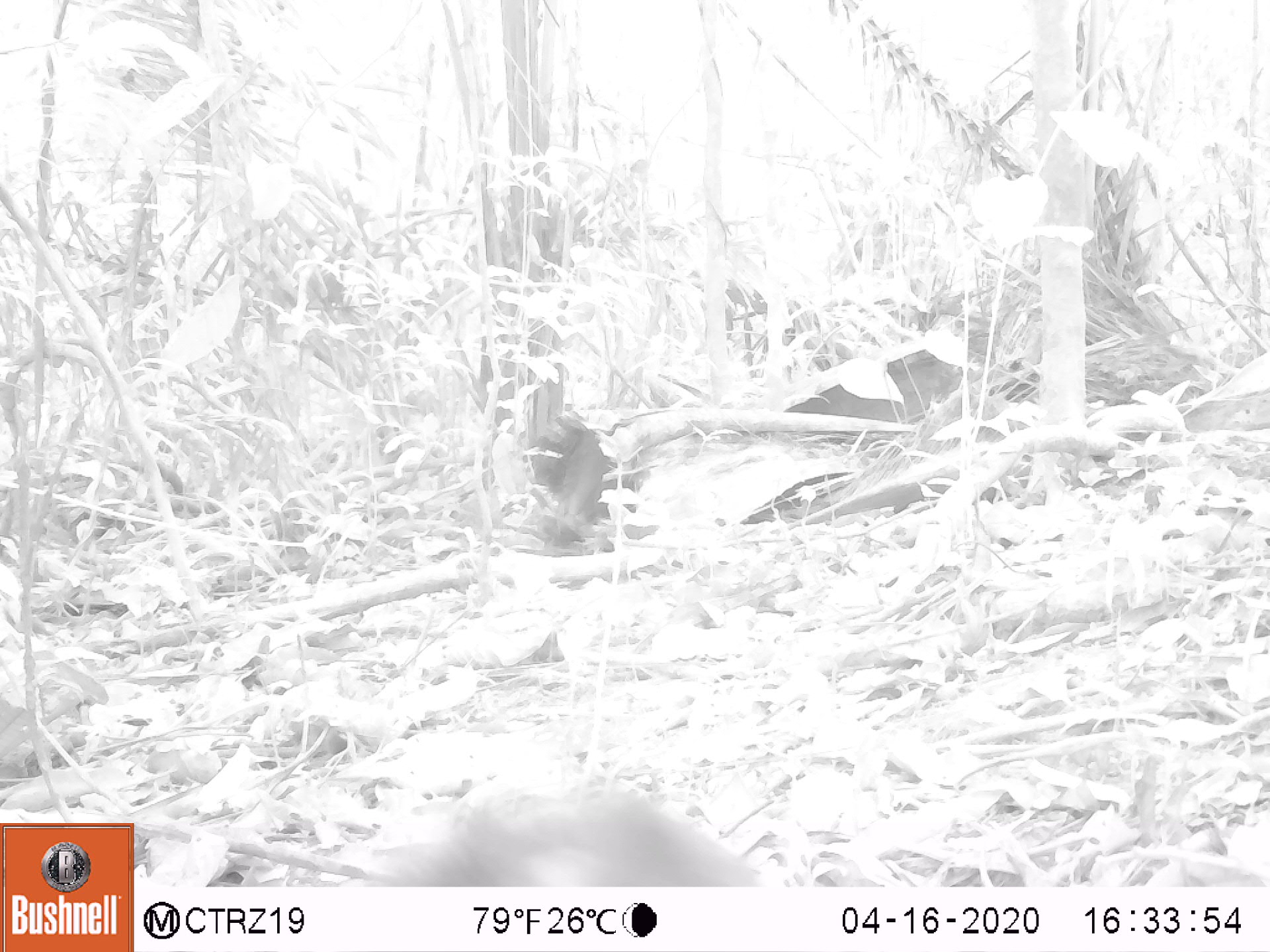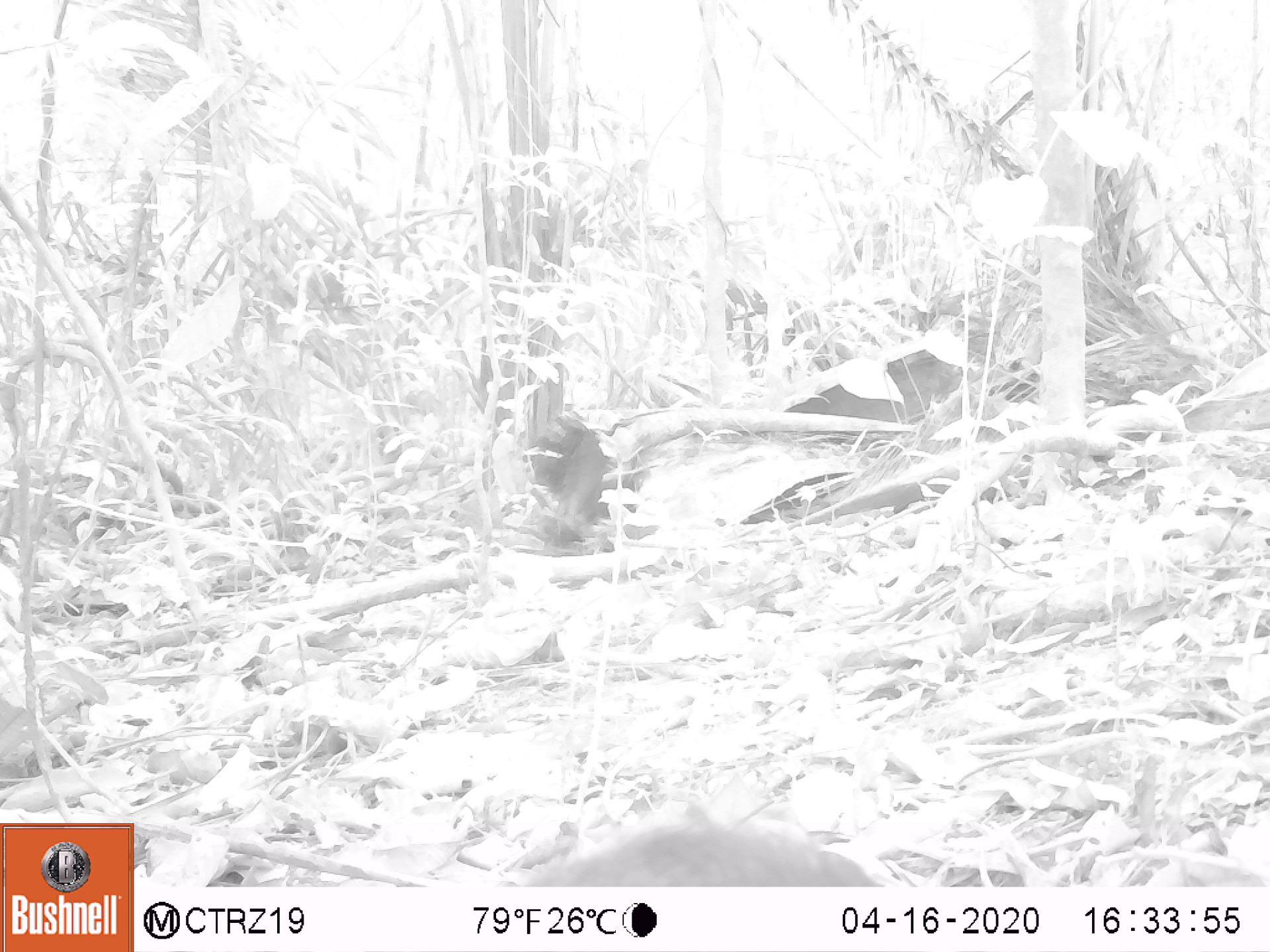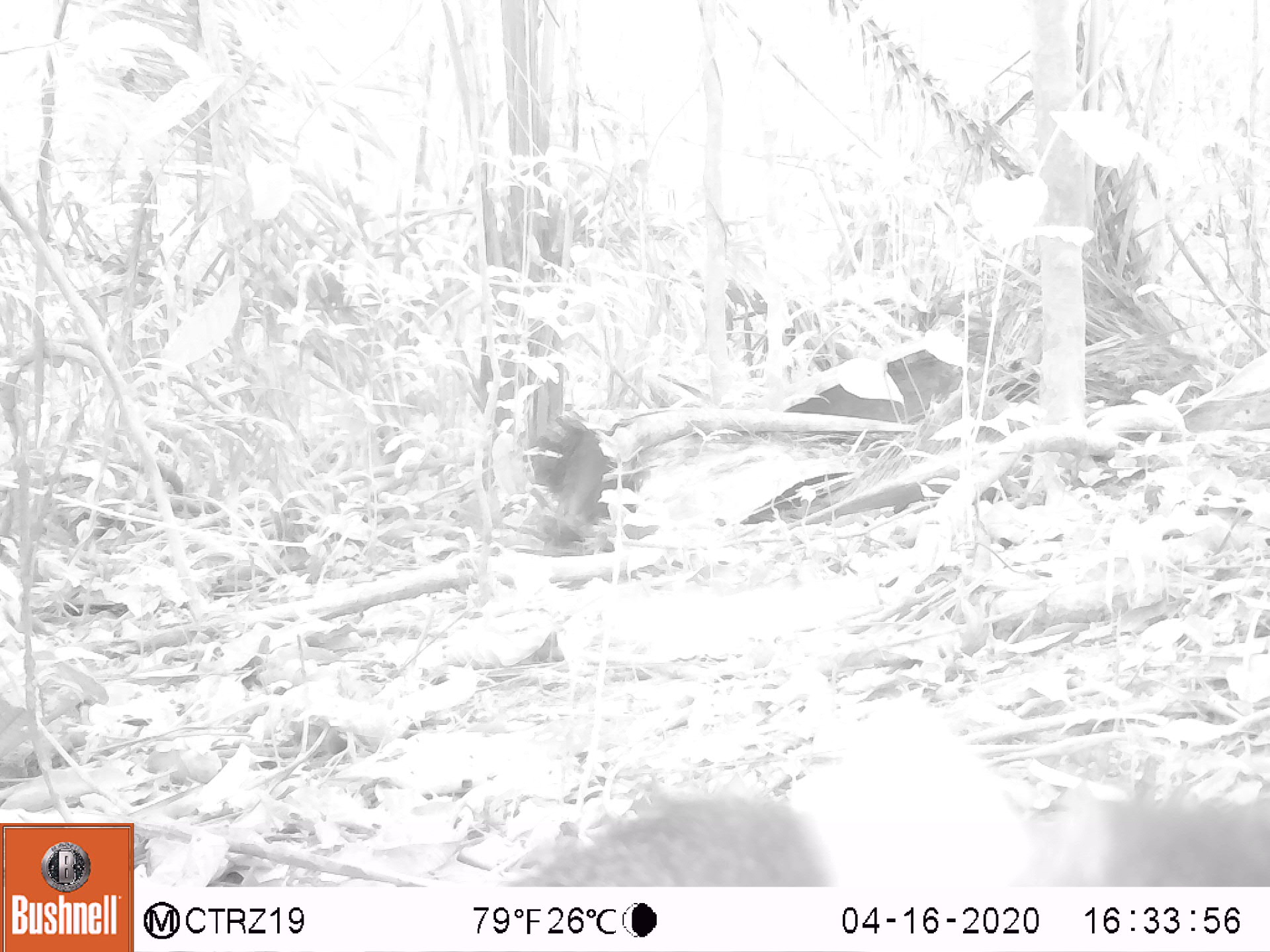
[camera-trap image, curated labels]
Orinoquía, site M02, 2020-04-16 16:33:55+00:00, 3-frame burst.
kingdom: Animalia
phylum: Chordata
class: Mammalia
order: Rodentia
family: Dasyproctidae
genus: Dasyprocta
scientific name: Dasyprocta fuliginosa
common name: black agouti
Black agouti (Dasyprocta fuliginosa).